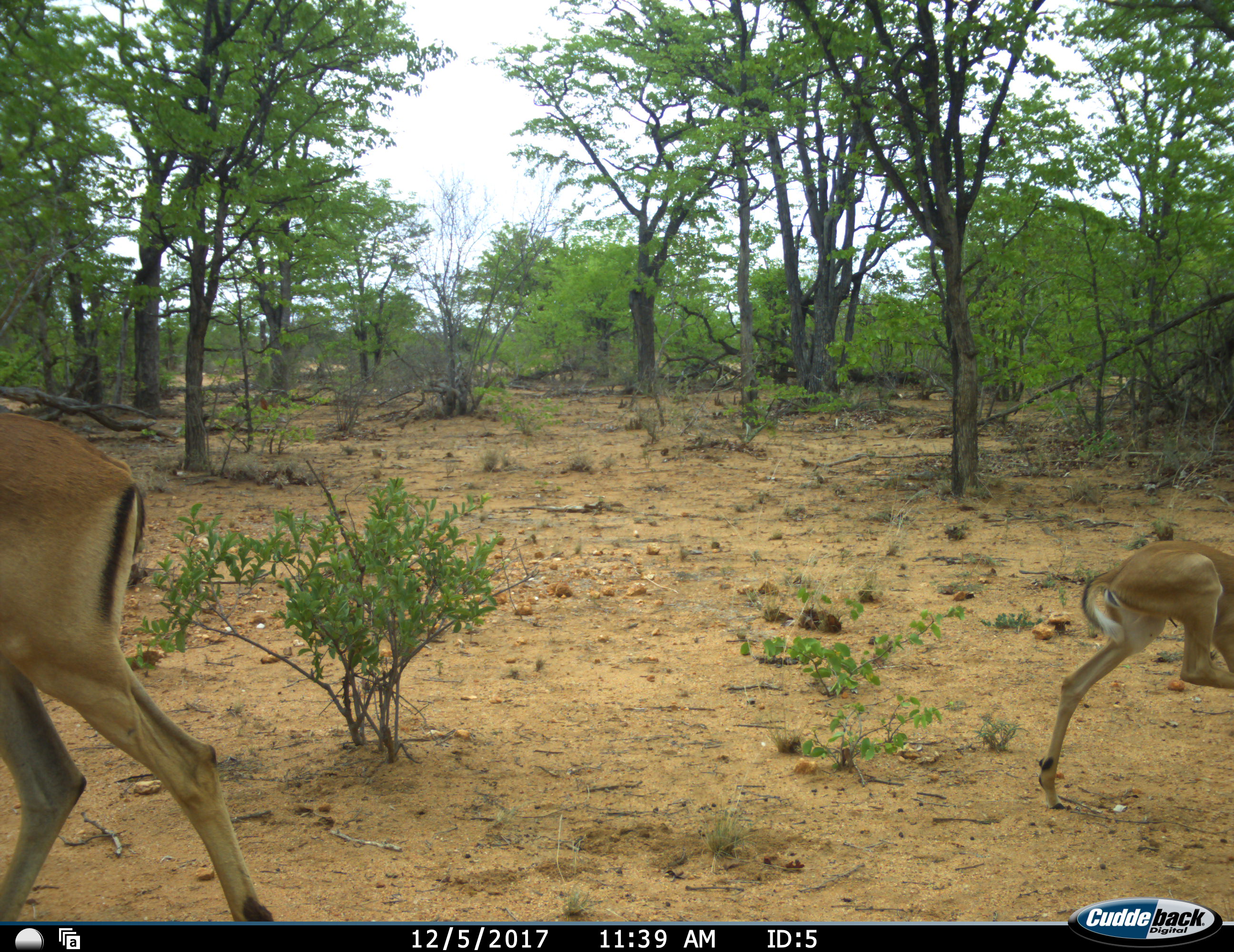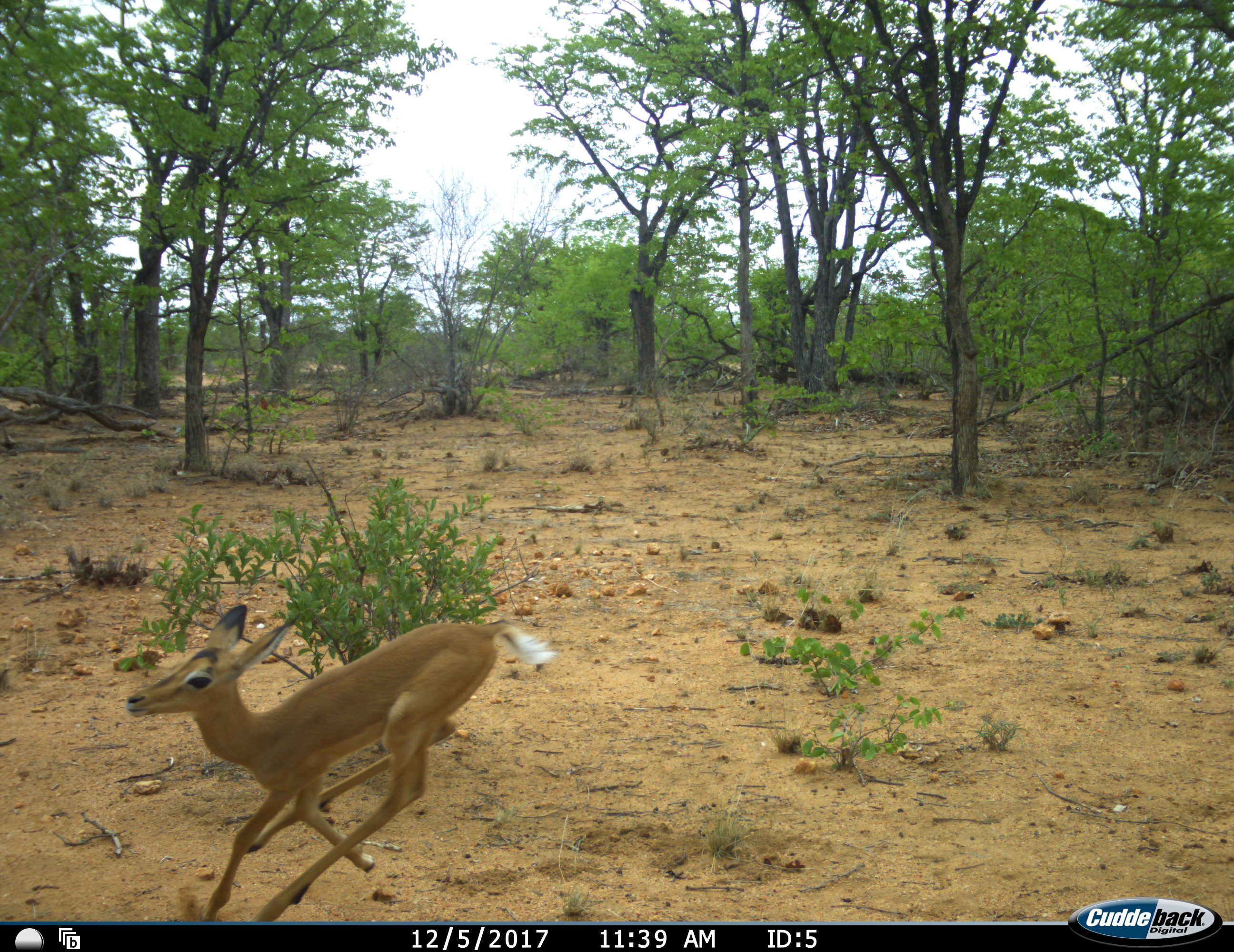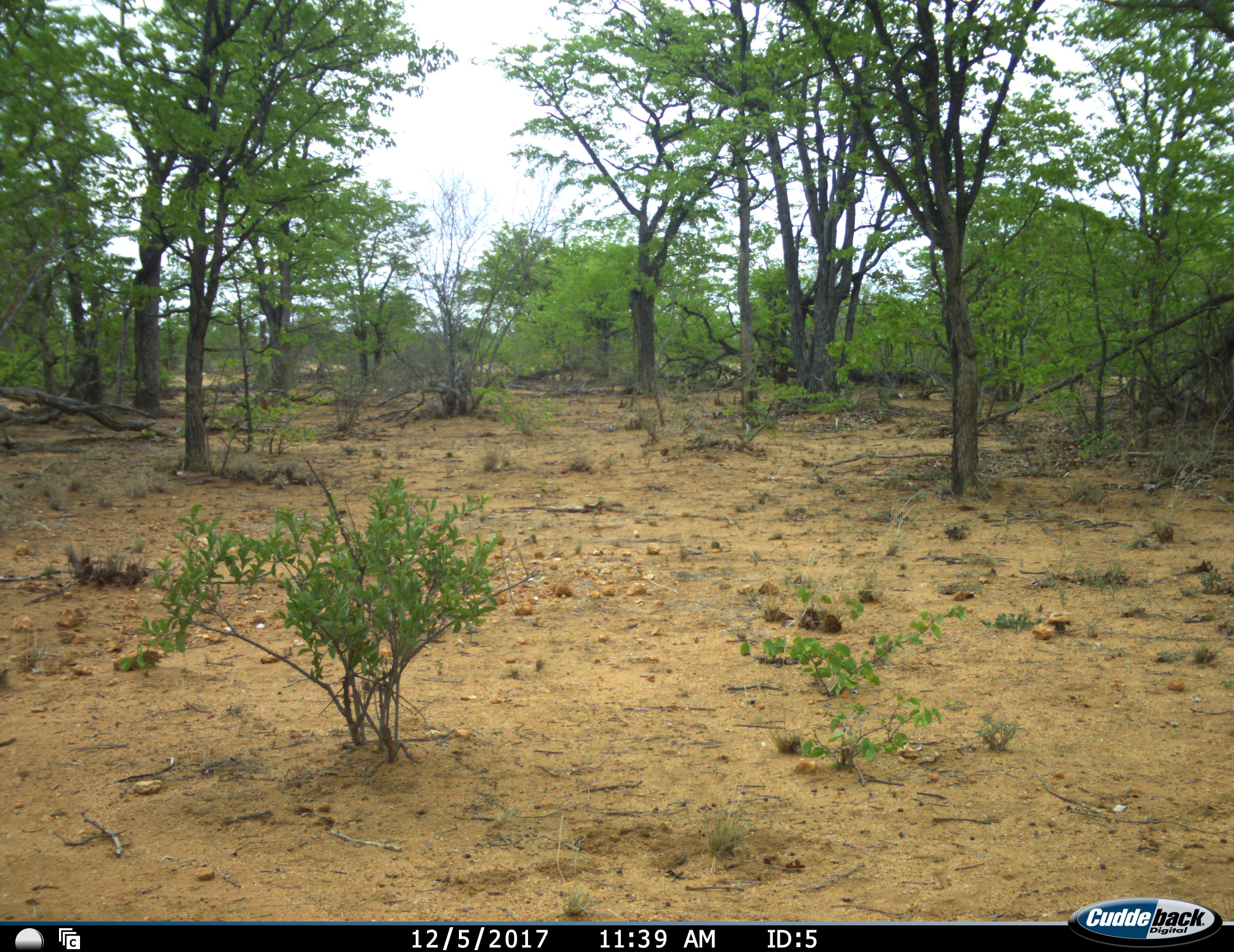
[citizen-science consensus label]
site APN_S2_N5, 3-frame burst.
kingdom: Animalia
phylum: Chordata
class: Mammalia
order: Artiodactyla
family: Bovidae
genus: Aepyceros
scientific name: Aepyceros melampus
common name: impala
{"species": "impala (Aepyceros melampus)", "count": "2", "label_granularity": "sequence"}